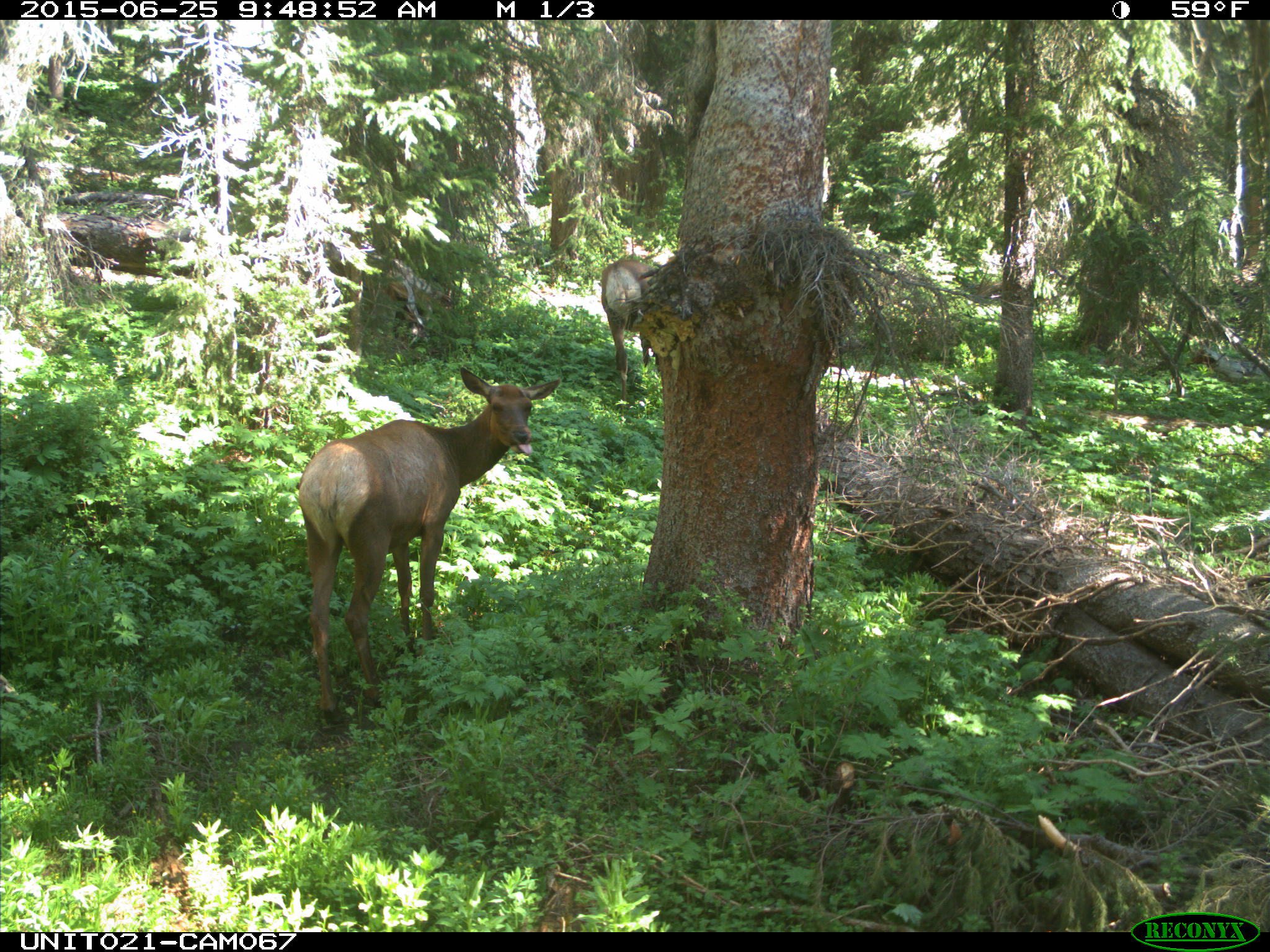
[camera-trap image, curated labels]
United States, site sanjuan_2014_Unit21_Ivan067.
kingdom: Animalia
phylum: Chordata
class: Mammalia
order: Artiodactyla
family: Cervidae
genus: Cervus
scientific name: Cervus elaphus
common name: red deer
Cervus elaphus (red deer).